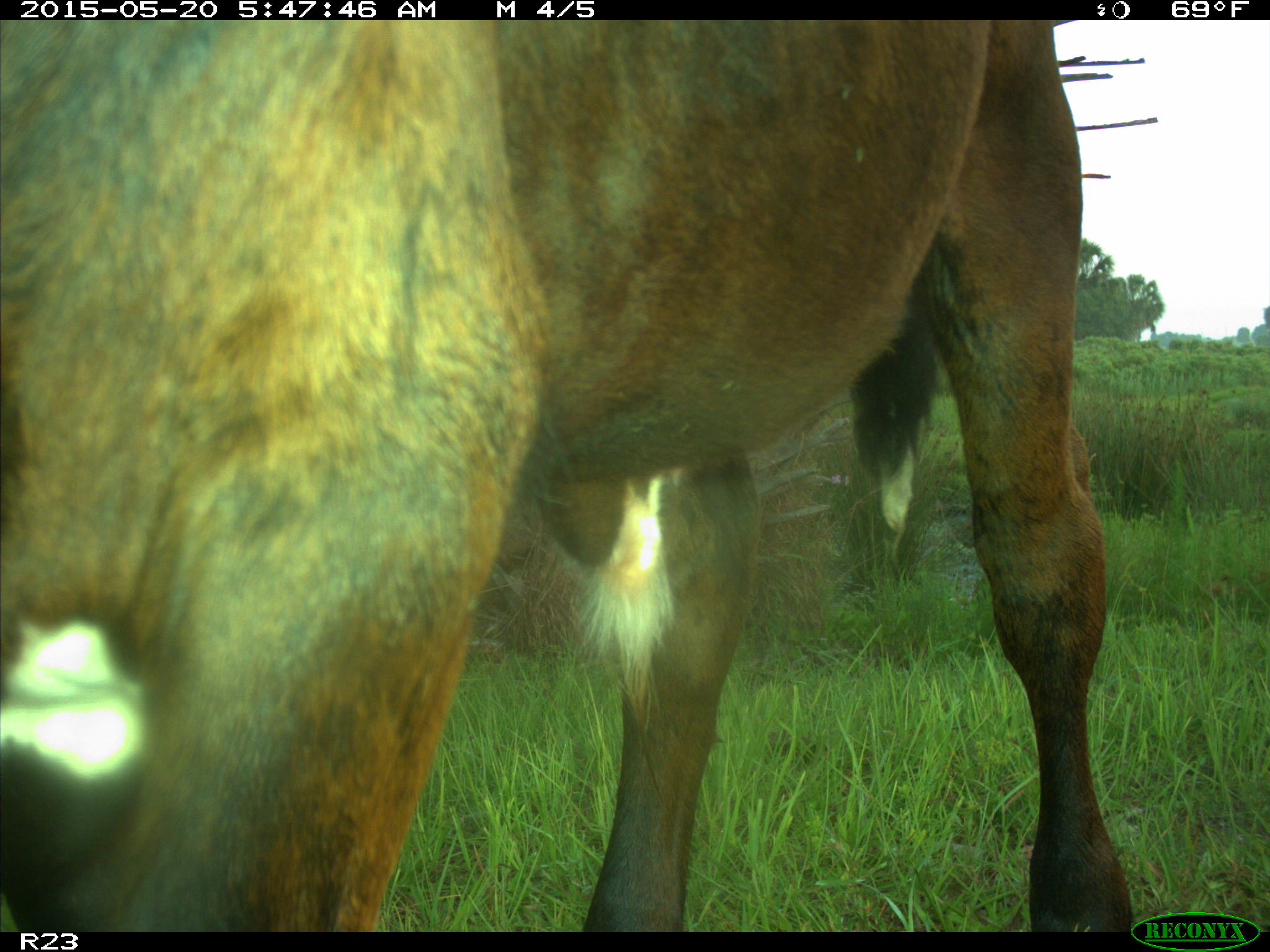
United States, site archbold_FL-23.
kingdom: Animalia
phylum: Chordata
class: Mammalia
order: Artiodactyla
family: Bovidae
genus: Bos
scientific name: Bos taurus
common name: domestic cow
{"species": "Bos taurus (domestic cow)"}